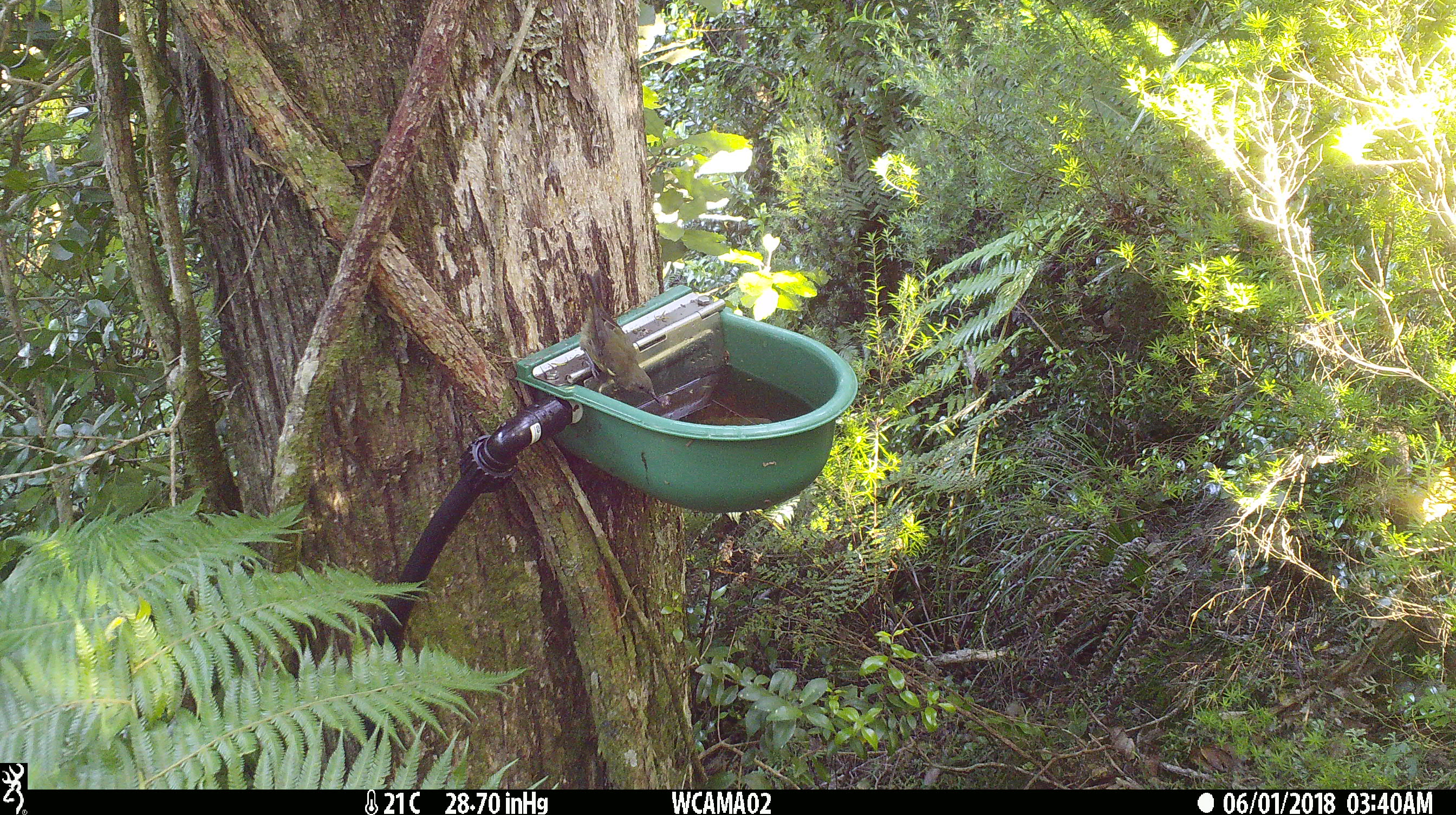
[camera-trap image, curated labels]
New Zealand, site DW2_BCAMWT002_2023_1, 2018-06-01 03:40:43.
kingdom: Animalia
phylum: Chordata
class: Aves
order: Passeriformes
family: Meliphagidae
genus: Anthornis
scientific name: Anthornis melanura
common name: new zealand bellbird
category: bellbird